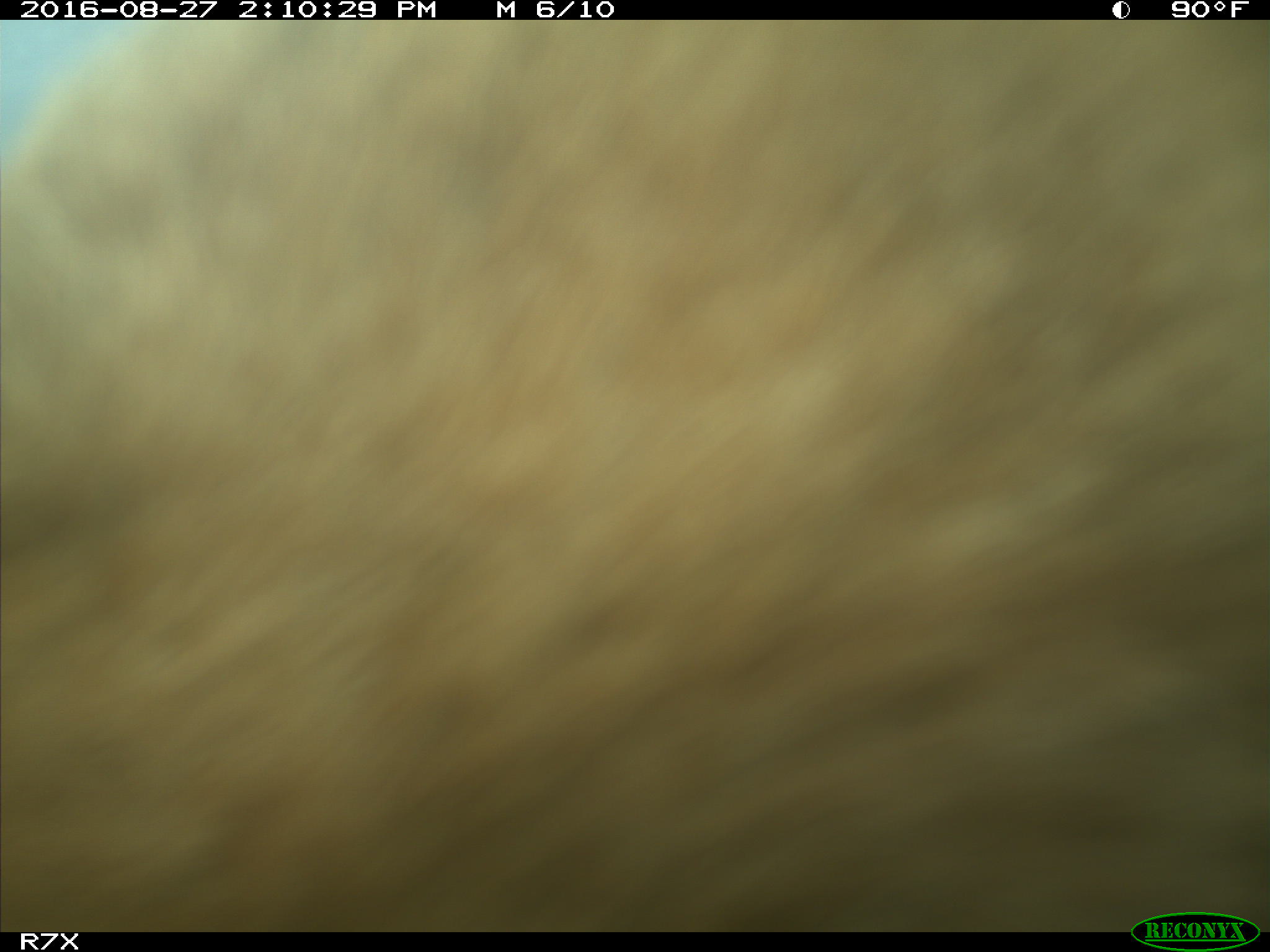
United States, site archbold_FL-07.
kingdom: Animalia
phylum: Chordata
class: Mammalia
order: Artiodactyla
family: Bovidae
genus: Bos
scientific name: Bos taurus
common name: domestic cow